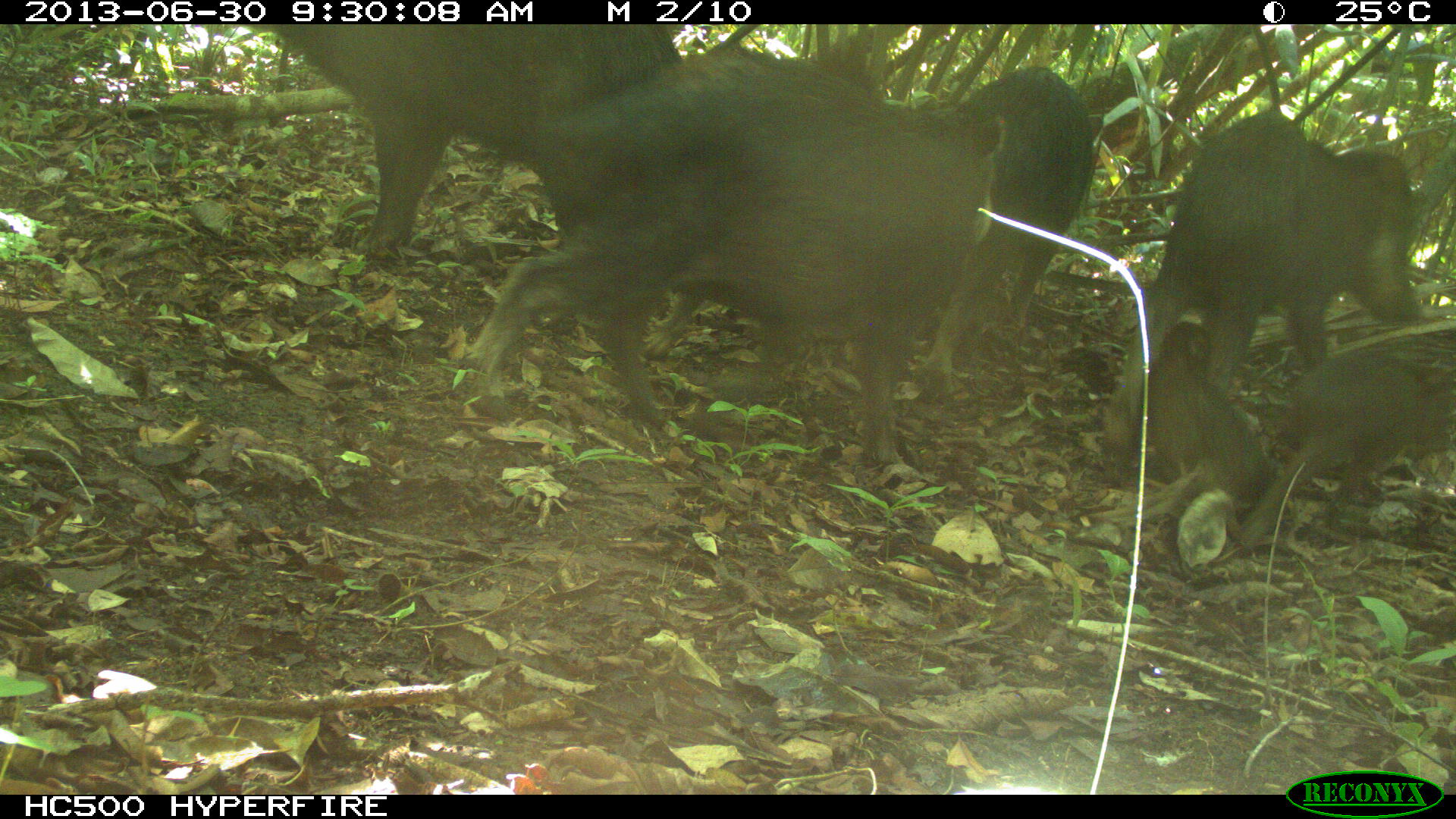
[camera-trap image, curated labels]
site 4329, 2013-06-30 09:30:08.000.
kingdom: Animalia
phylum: Chordata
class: Mammalia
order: Artiodactyla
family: Tayassuidae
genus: Tayassu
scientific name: Tayassu pecari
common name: white-lipped peccary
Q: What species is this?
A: Tayassu pecari (white-lipped peccary).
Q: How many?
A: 5.